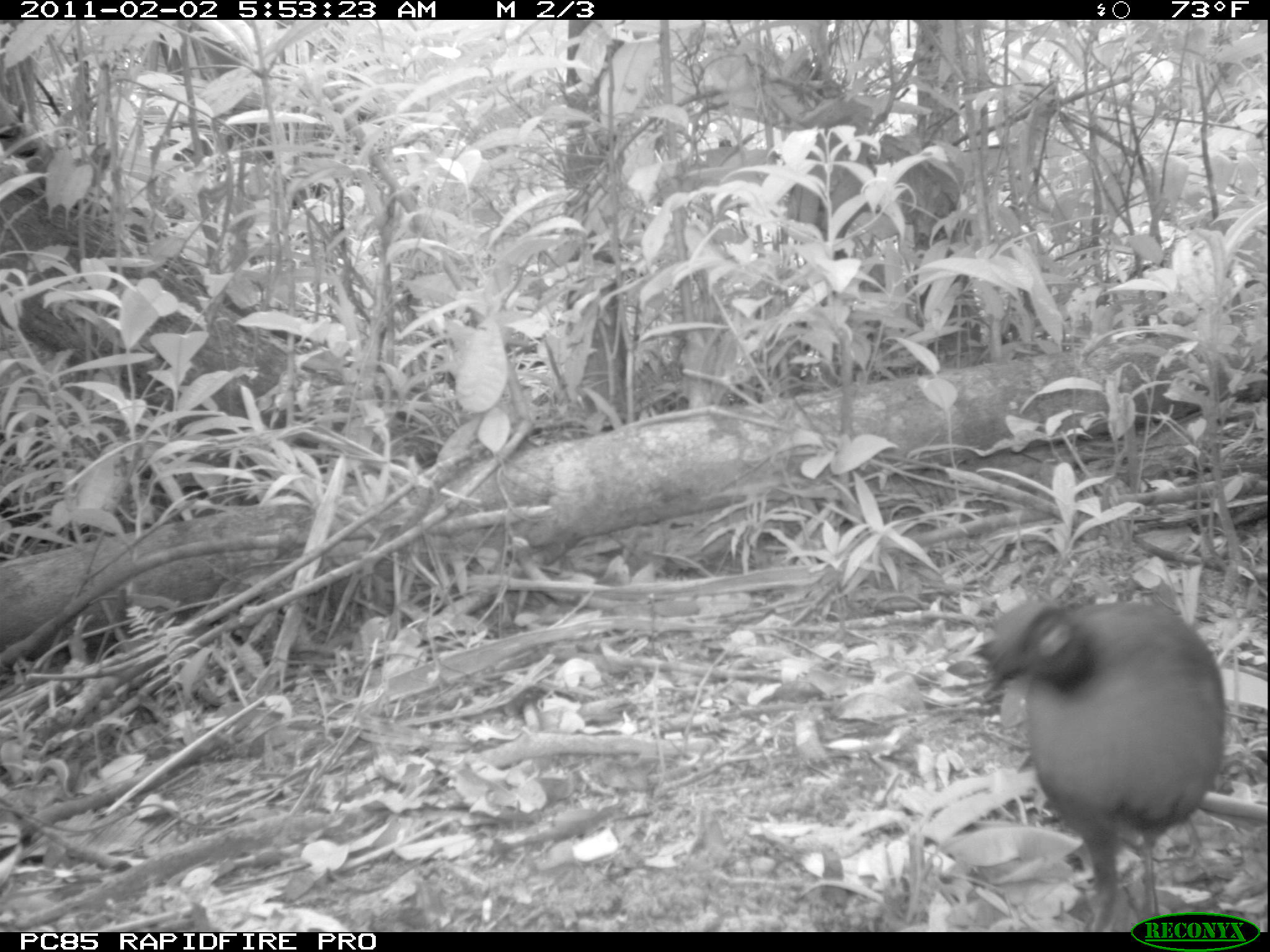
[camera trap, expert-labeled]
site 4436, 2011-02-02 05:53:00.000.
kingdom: Animalia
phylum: Chordata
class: Aves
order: Cuculiformes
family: Cuculidae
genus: Coua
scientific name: Coua serriana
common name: red-breasted coua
Coua serriana (red-breasted coua), count 1.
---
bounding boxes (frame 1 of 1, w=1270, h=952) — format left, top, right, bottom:
coua serriana: 982, 596, 1228, 931